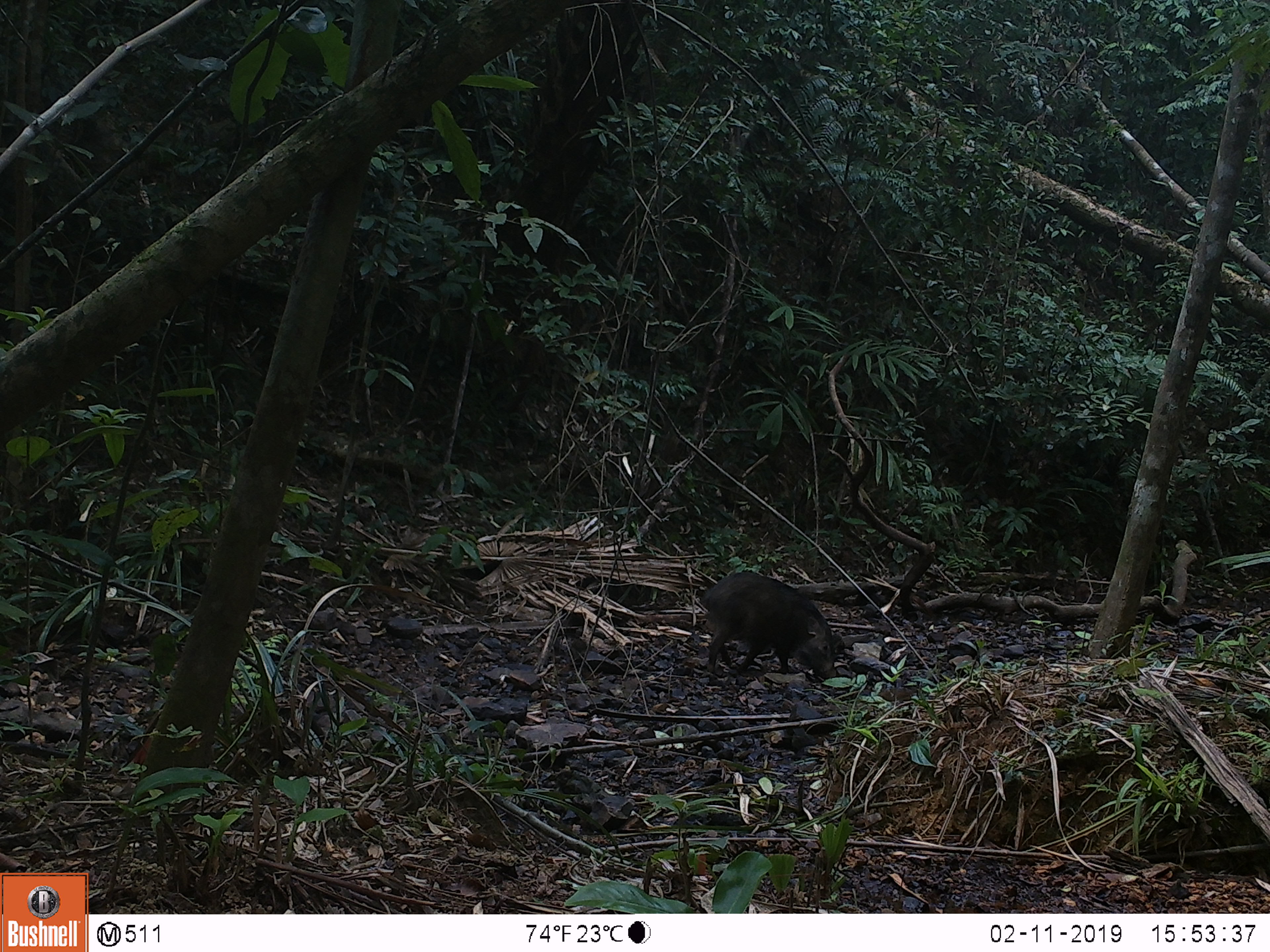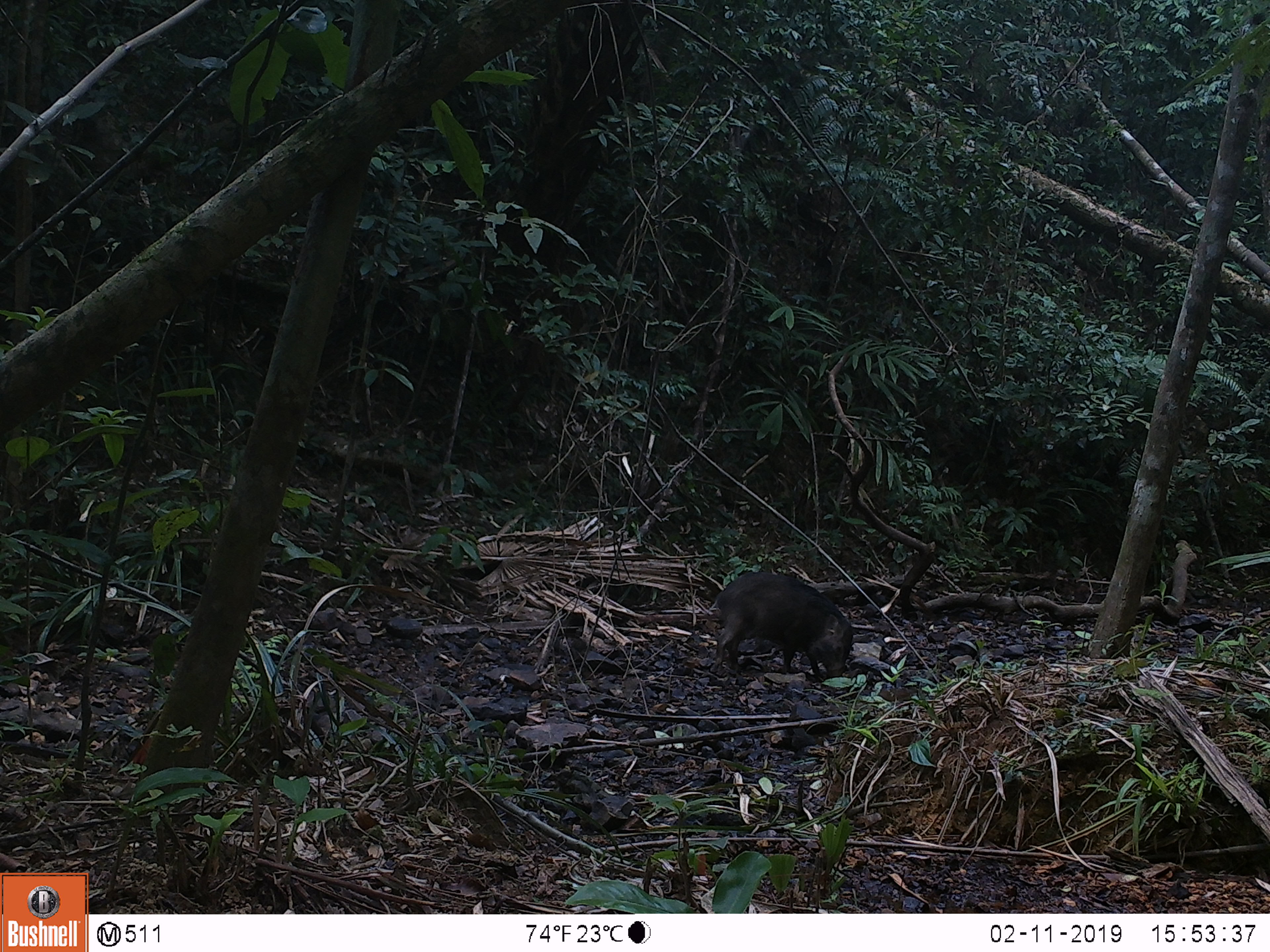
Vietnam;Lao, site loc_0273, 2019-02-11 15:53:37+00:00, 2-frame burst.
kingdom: Animalia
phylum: Chordata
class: Mammalia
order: Artiodactyla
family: Suidae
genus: Sus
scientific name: Sus scrofa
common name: eurasian wild pig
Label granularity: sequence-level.